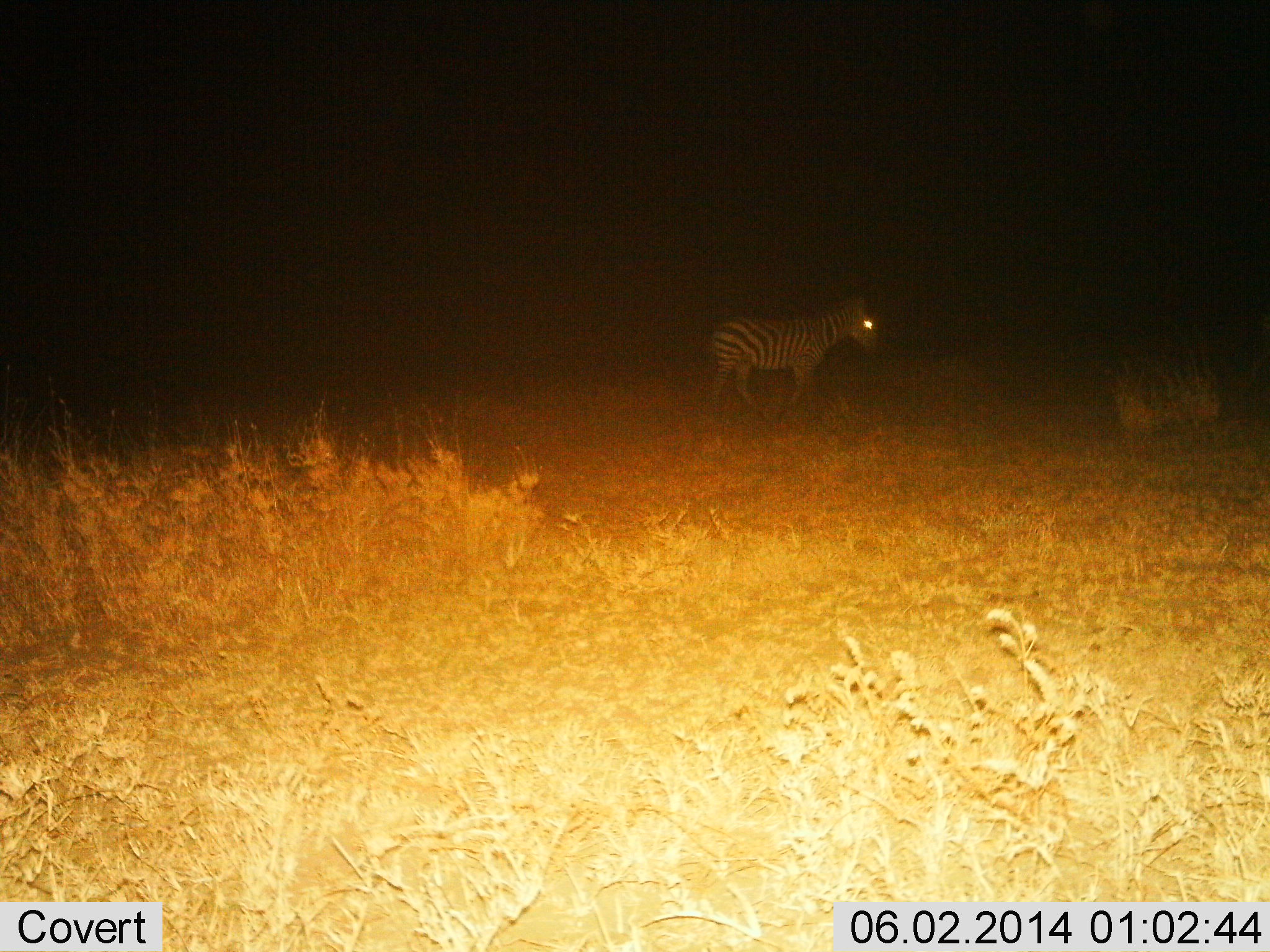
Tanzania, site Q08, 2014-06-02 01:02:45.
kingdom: Animalia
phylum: Chordata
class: Mammalia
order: Perissodactyla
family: Equidae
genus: Equus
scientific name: Equus quagga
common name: plains zebra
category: zebra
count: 1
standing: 40%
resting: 0%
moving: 70%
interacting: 0%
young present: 0%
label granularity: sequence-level